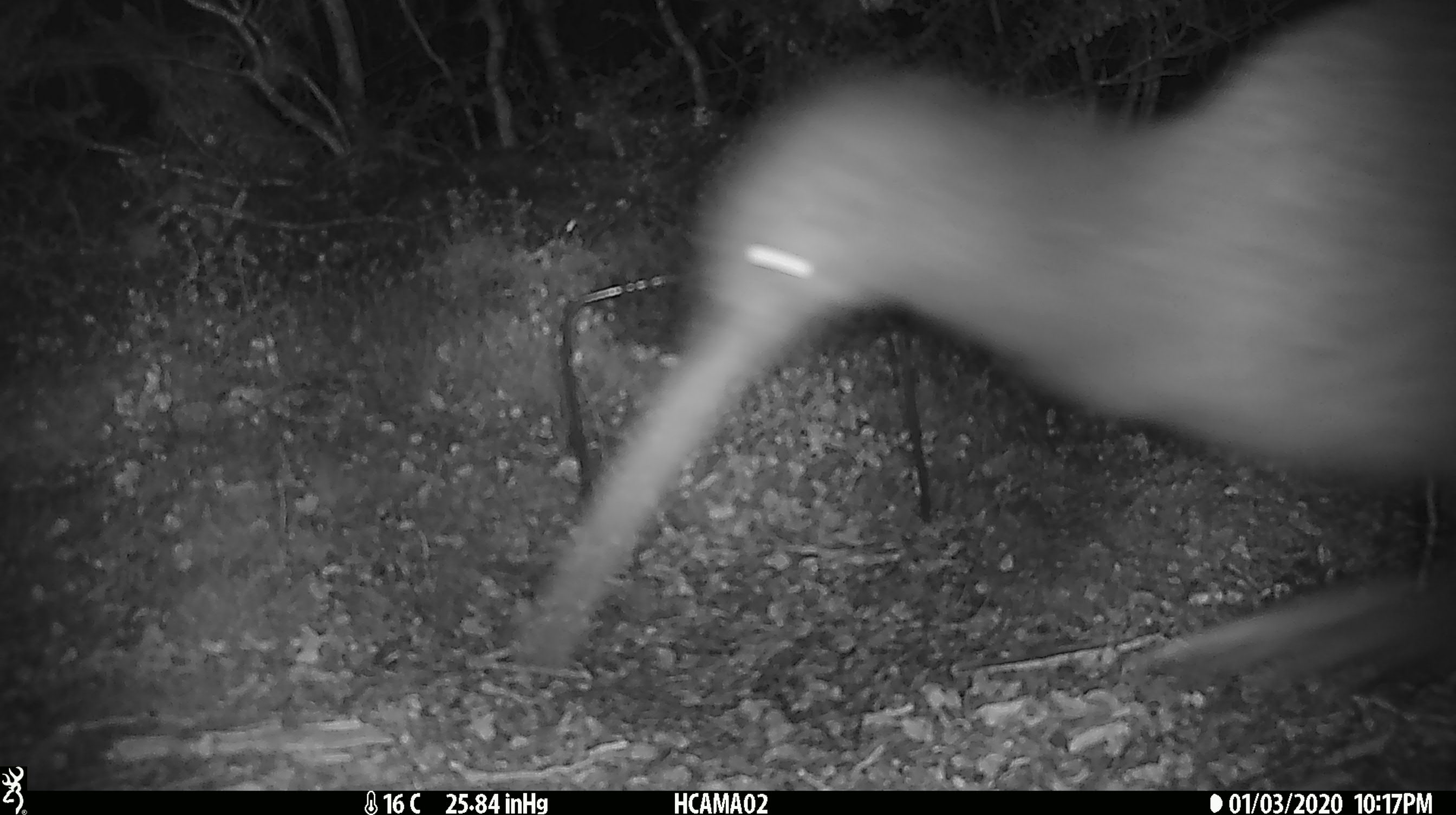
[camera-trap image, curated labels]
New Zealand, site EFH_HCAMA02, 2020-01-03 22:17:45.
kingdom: Animalia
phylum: Chordata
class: Aves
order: Apterygiformes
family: Apterygidae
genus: Apteryx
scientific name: Apteryx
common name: kiwi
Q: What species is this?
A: Kiwi (Apteryx).